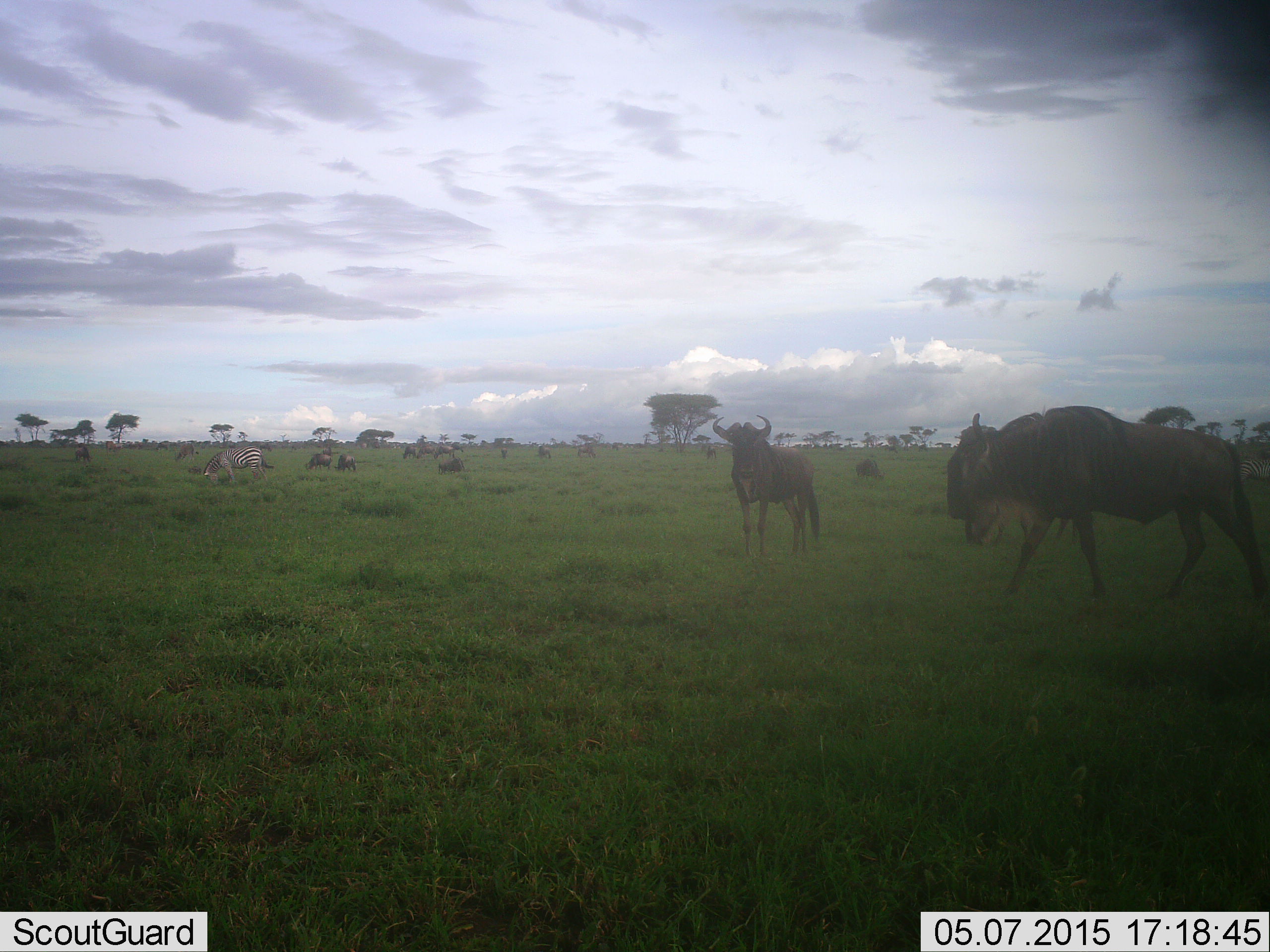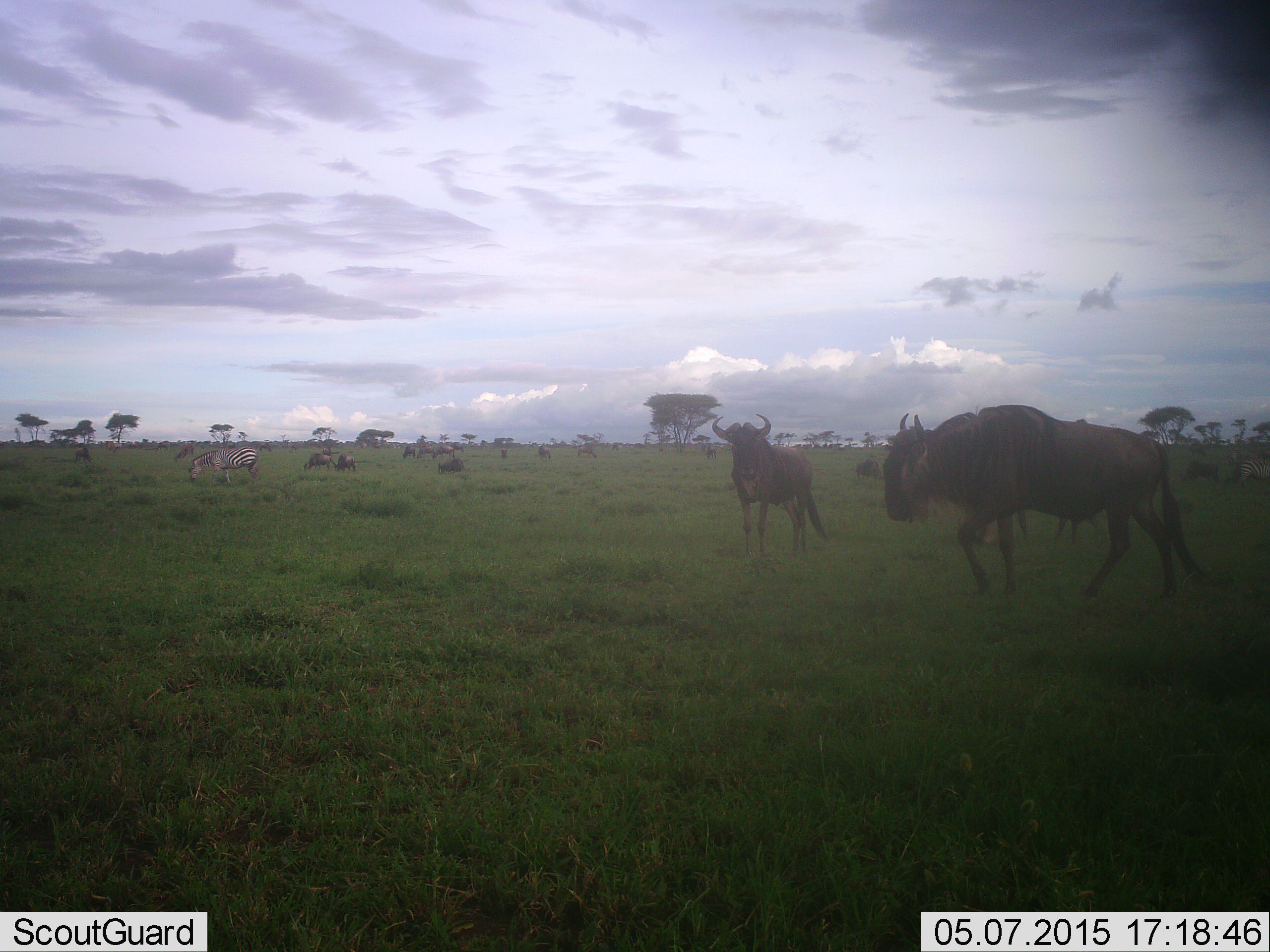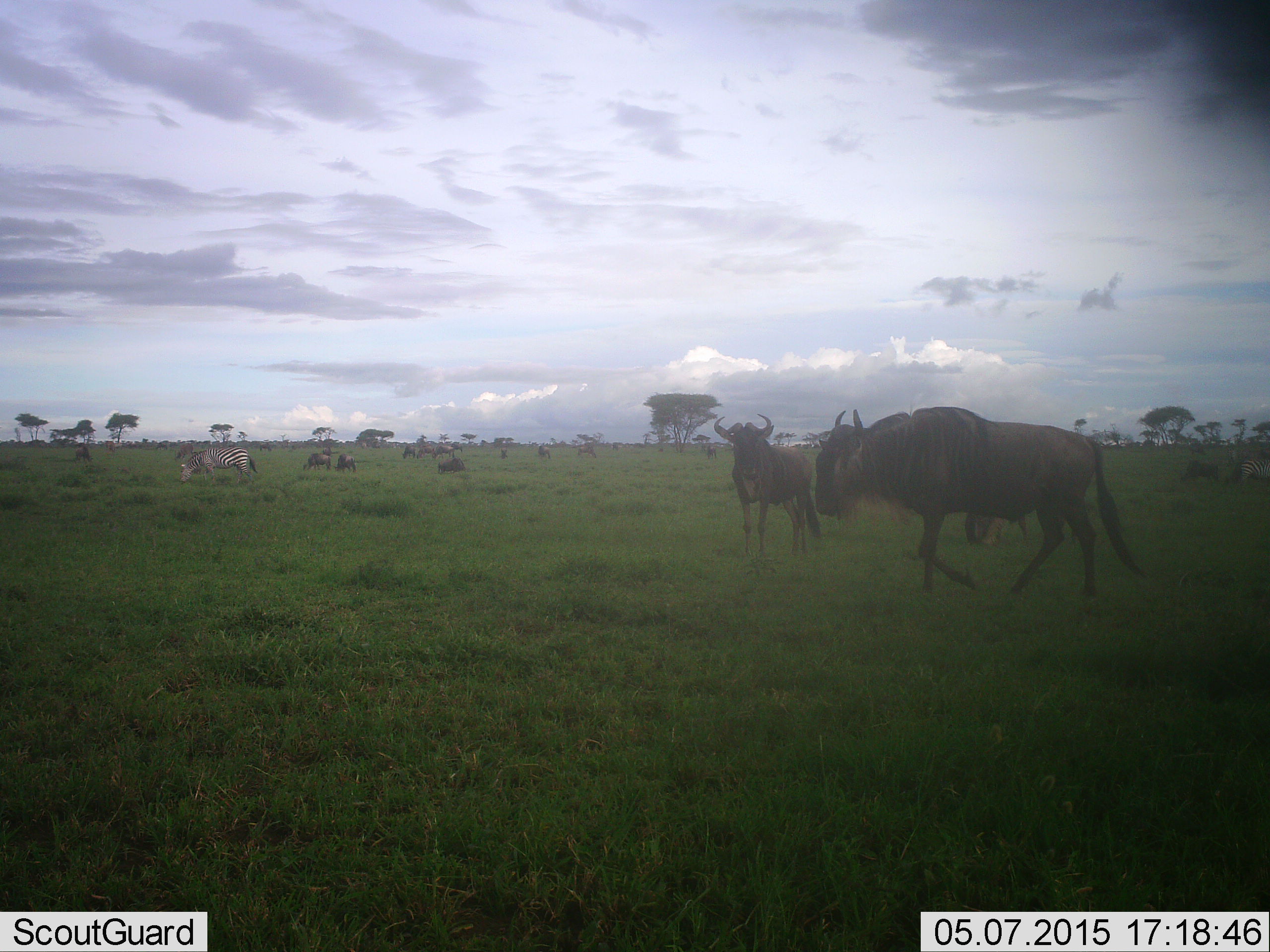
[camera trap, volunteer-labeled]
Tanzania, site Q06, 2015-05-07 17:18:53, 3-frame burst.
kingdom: Animalia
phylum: Chordata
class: Mammalia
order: Artiodactyla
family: Bovidae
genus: Connochaetes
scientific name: Connochaetes taurinus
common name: blue wildebeest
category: wildebeest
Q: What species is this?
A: Wildebeest (blue wildebeest) (Connochaetes taurinus).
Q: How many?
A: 11-50.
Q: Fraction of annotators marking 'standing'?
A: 67%.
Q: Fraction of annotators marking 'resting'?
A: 13%.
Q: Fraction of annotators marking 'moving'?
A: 73%.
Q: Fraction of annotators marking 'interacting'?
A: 0%.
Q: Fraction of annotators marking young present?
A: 0%.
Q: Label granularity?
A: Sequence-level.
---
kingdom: Animalia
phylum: Chordata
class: Mammalia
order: Perissodactyla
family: Equidae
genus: Equus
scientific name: Equus quagga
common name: plains zebra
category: zebra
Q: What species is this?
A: Zebra (plains zebra) (Equus quagga).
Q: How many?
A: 1.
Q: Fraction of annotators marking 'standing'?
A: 50%.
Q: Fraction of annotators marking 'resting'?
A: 0%.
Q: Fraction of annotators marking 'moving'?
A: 10%.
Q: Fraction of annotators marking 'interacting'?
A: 0%.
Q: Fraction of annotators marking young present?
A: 0%.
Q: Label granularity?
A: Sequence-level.